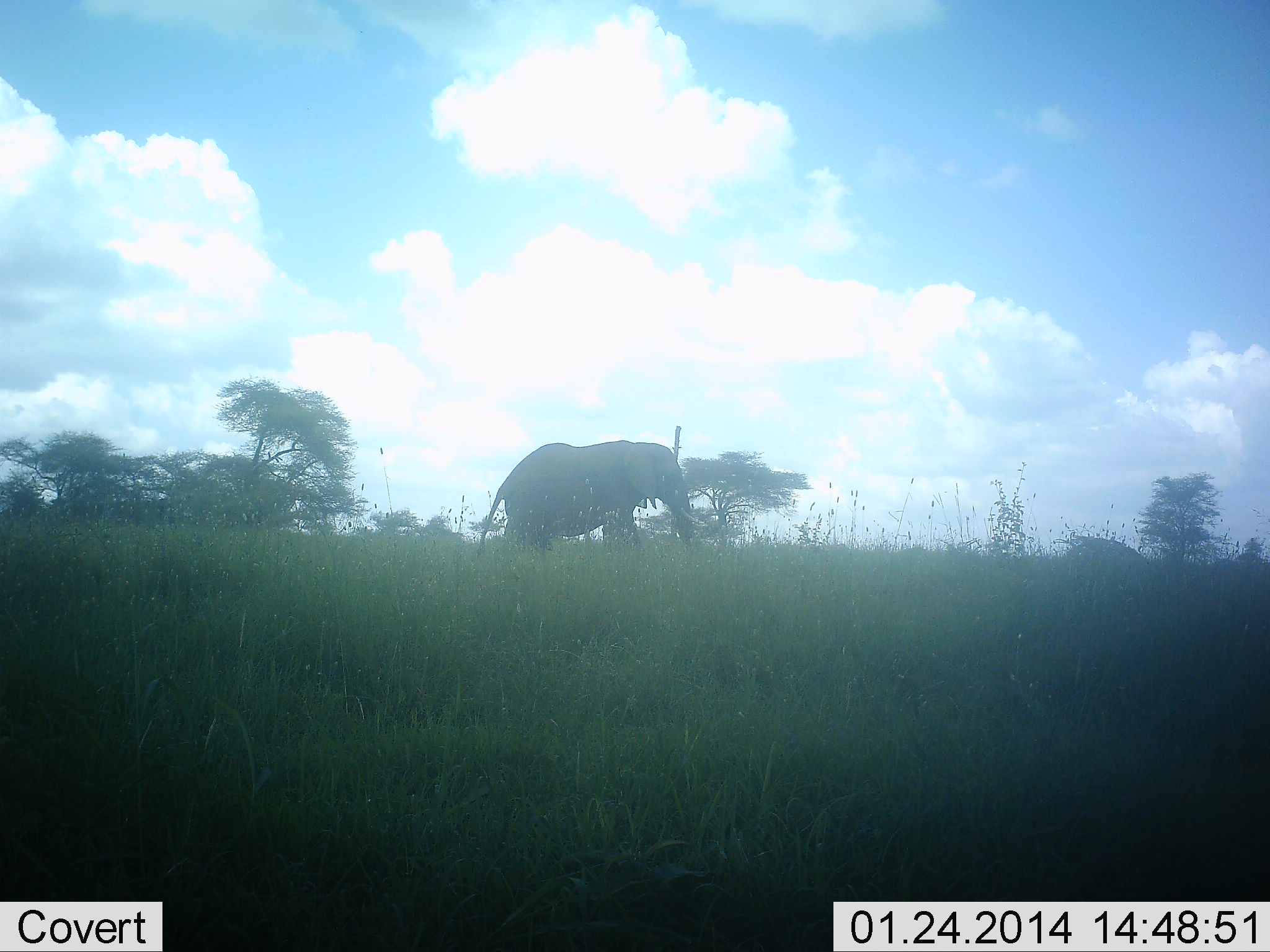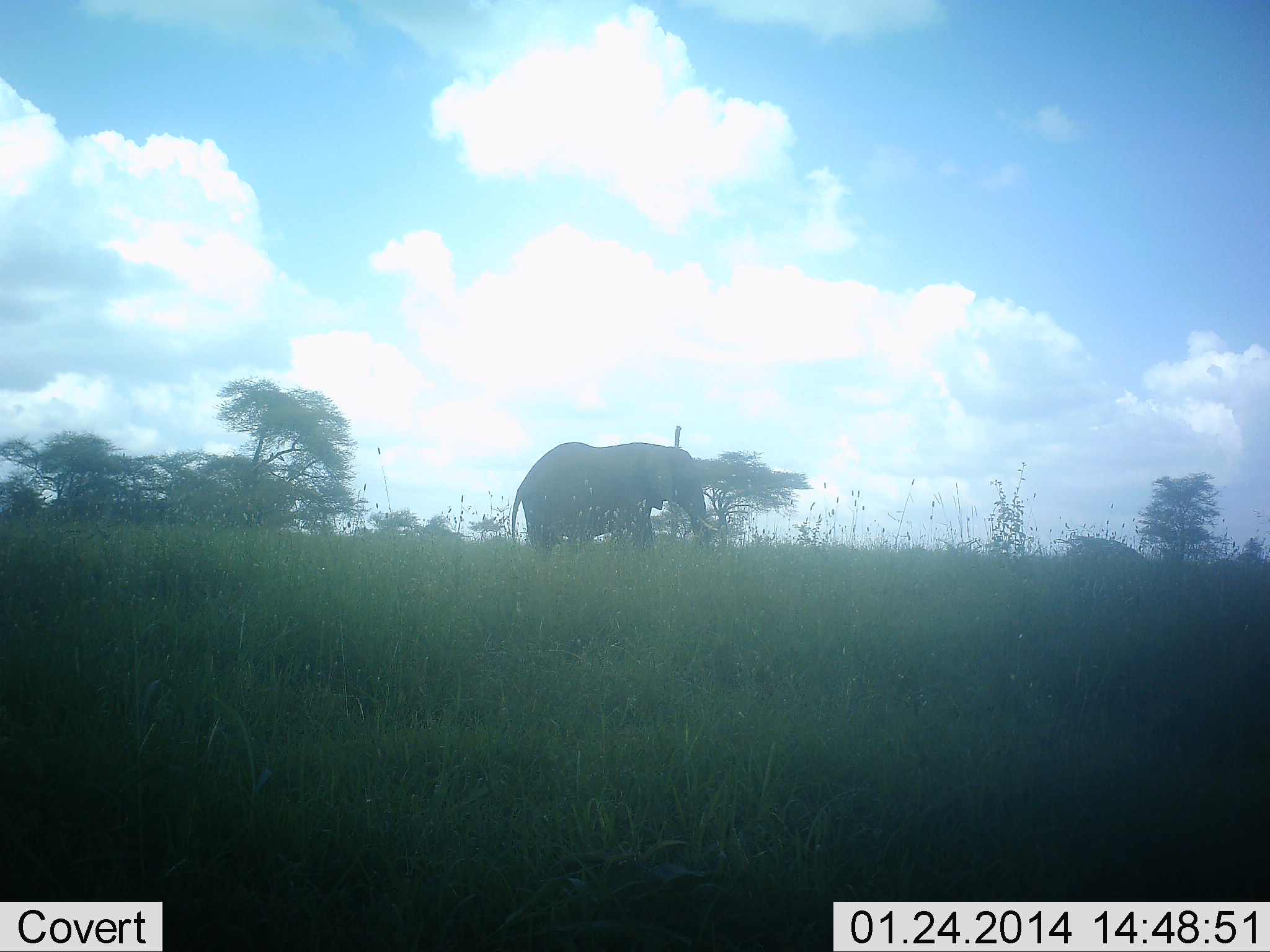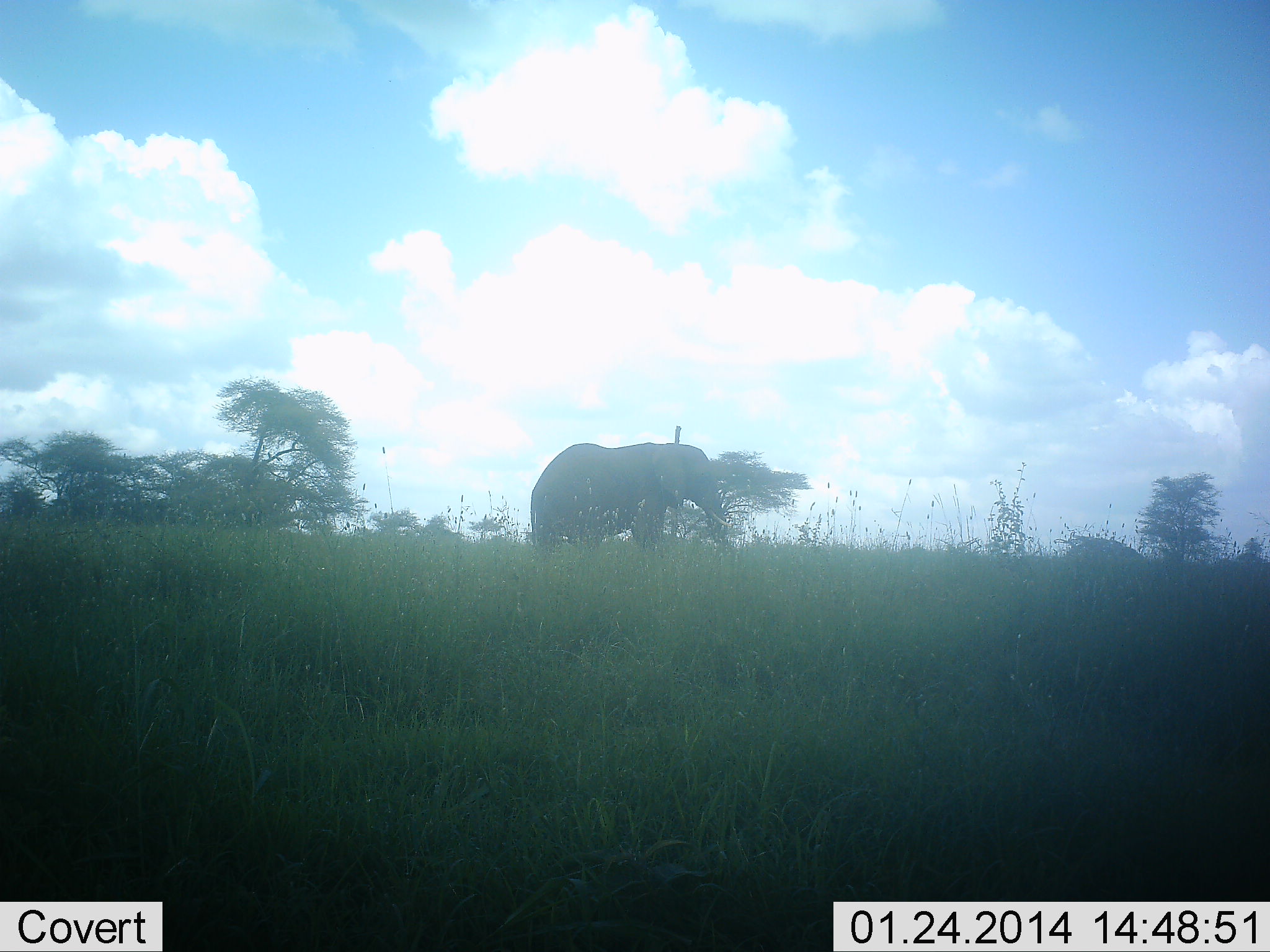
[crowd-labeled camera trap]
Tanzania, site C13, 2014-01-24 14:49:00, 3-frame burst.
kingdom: Animalia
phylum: Chordata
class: Mammalia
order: Proboscidea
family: Elephantidae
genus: Loxodonta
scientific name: Loxodonta africana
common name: african bush elephant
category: elephant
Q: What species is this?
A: Elephant (african bush elephant) (Loxodonta africana).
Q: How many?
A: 1.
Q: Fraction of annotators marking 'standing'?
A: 40%.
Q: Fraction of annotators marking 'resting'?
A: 0%.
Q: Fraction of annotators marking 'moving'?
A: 80%.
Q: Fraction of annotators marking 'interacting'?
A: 0%.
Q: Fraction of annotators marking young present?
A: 0%.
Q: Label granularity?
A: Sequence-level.